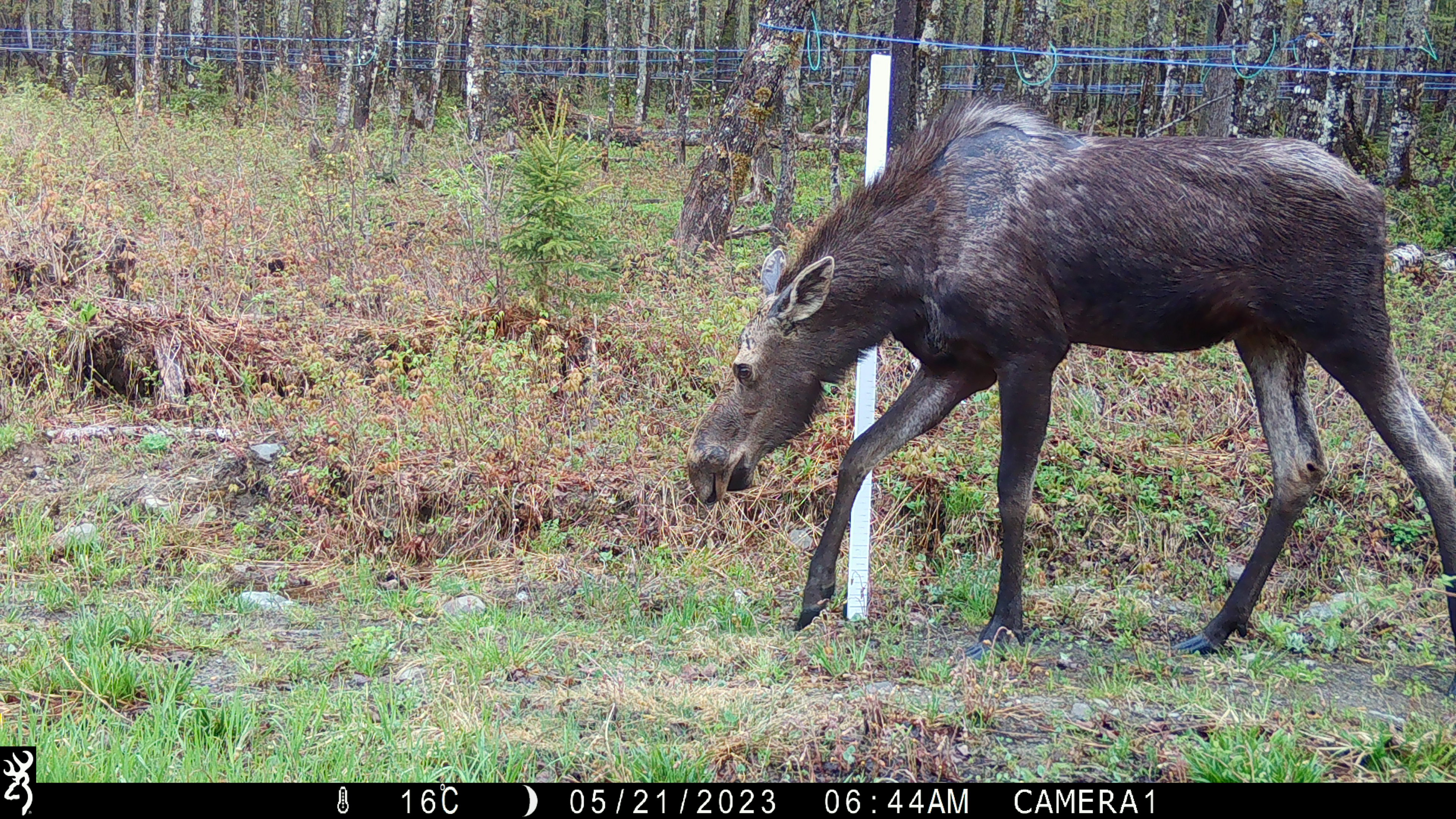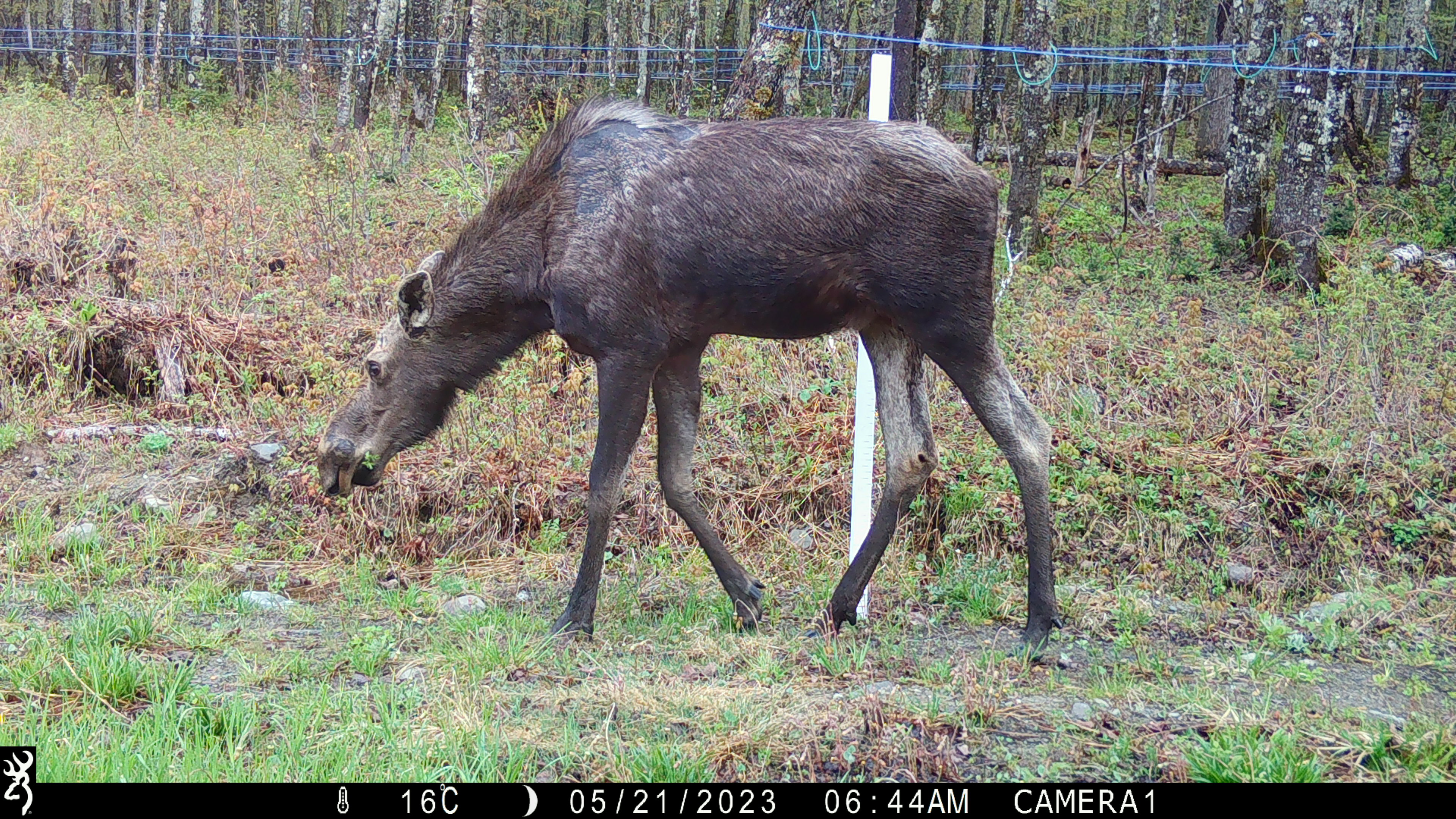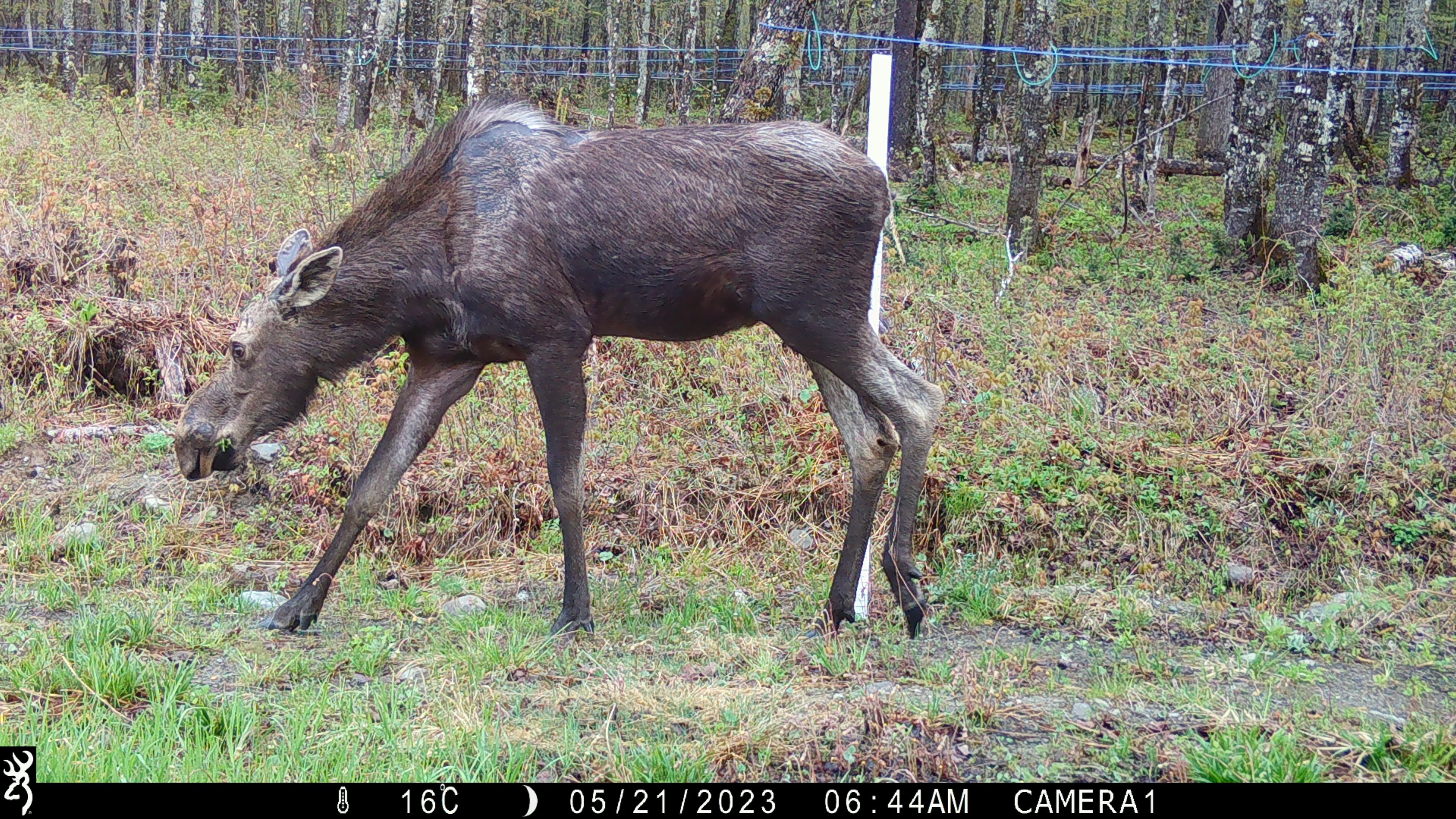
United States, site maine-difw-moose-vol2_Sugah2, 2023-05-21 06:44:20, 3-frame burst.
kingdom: Animalia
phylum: Chordata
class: Mammalia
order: Artiodactyla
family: Cervidae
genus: Alces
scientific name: Alces alces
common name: moose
Moose (Alces alces).